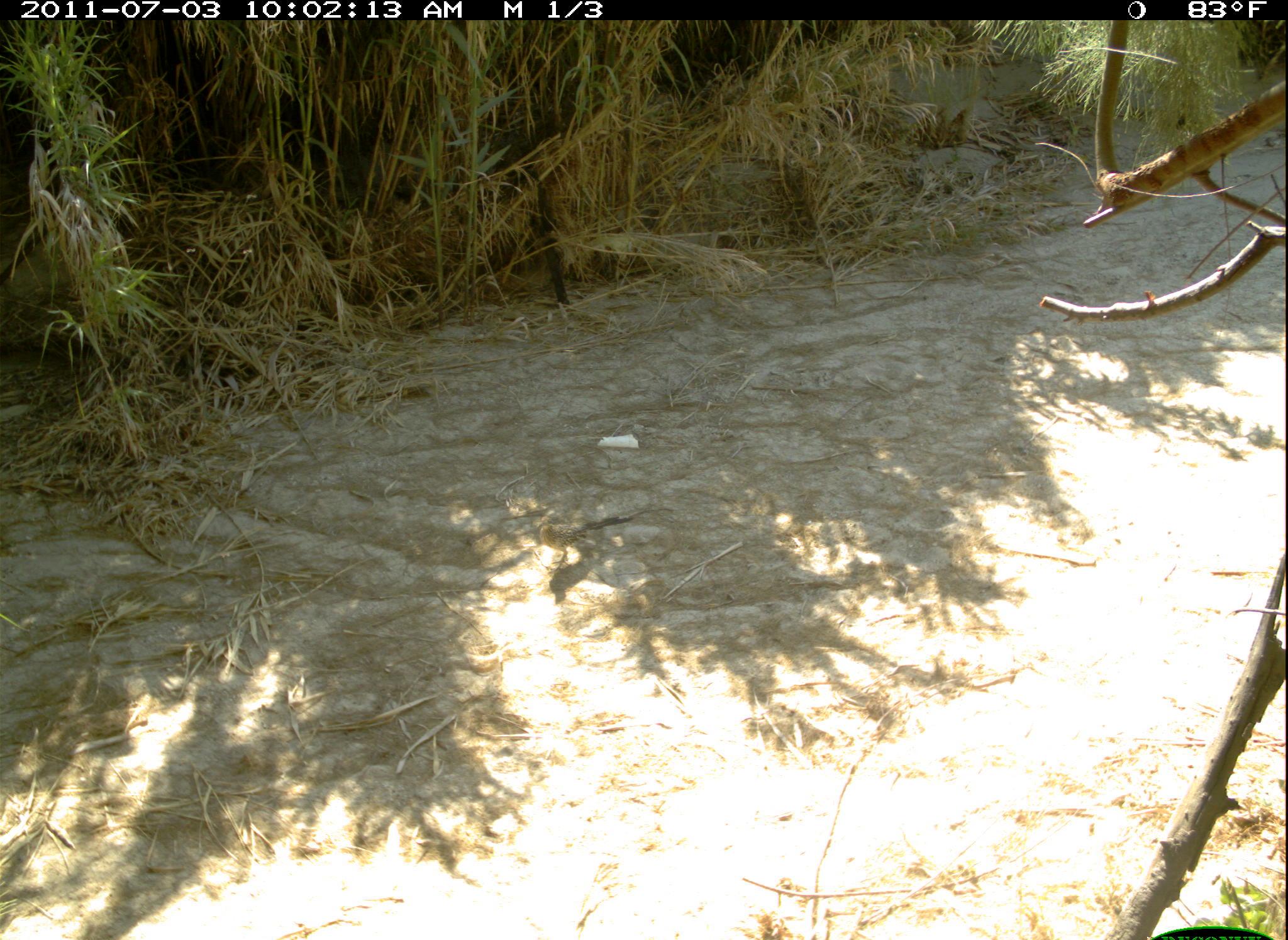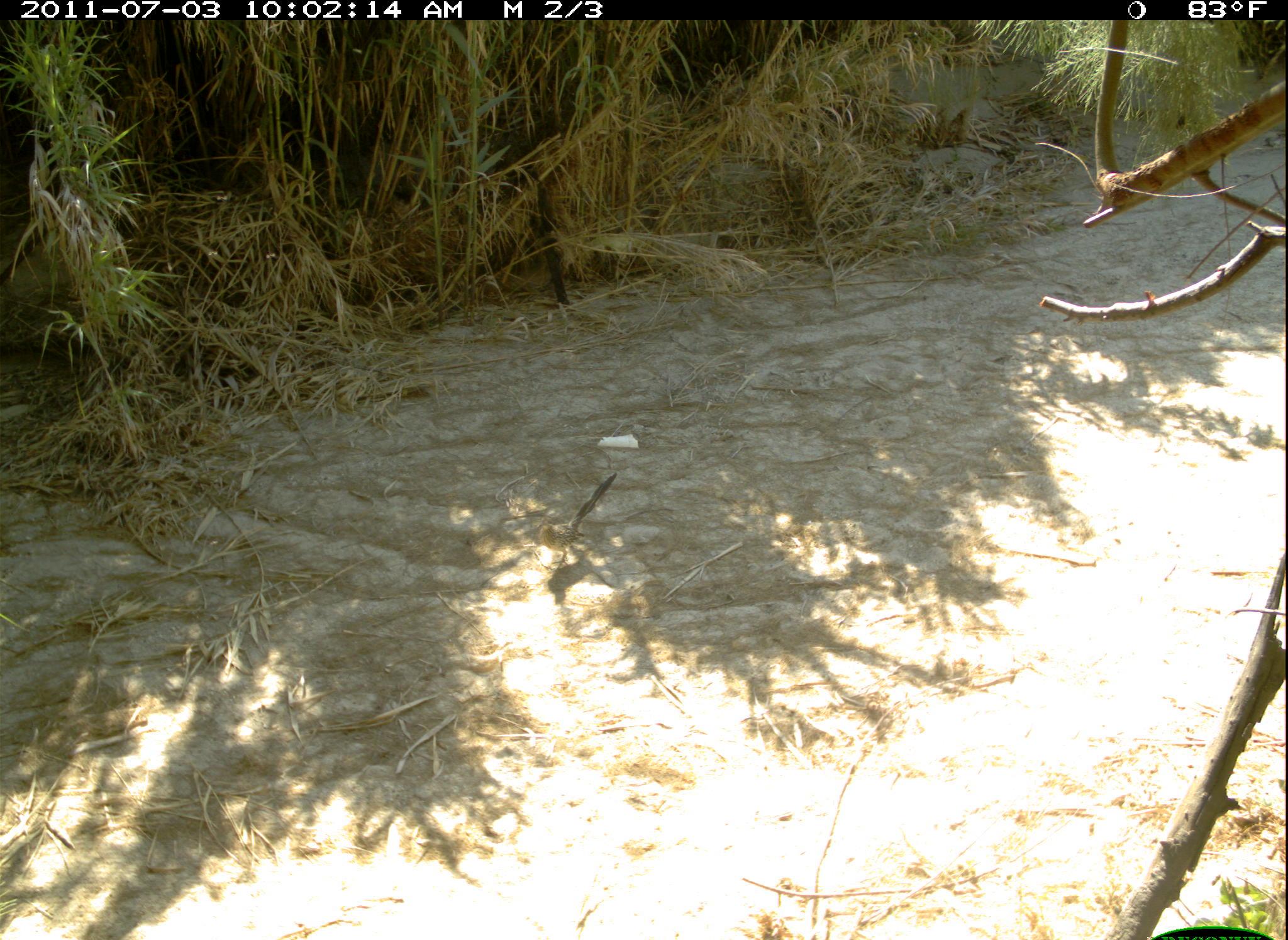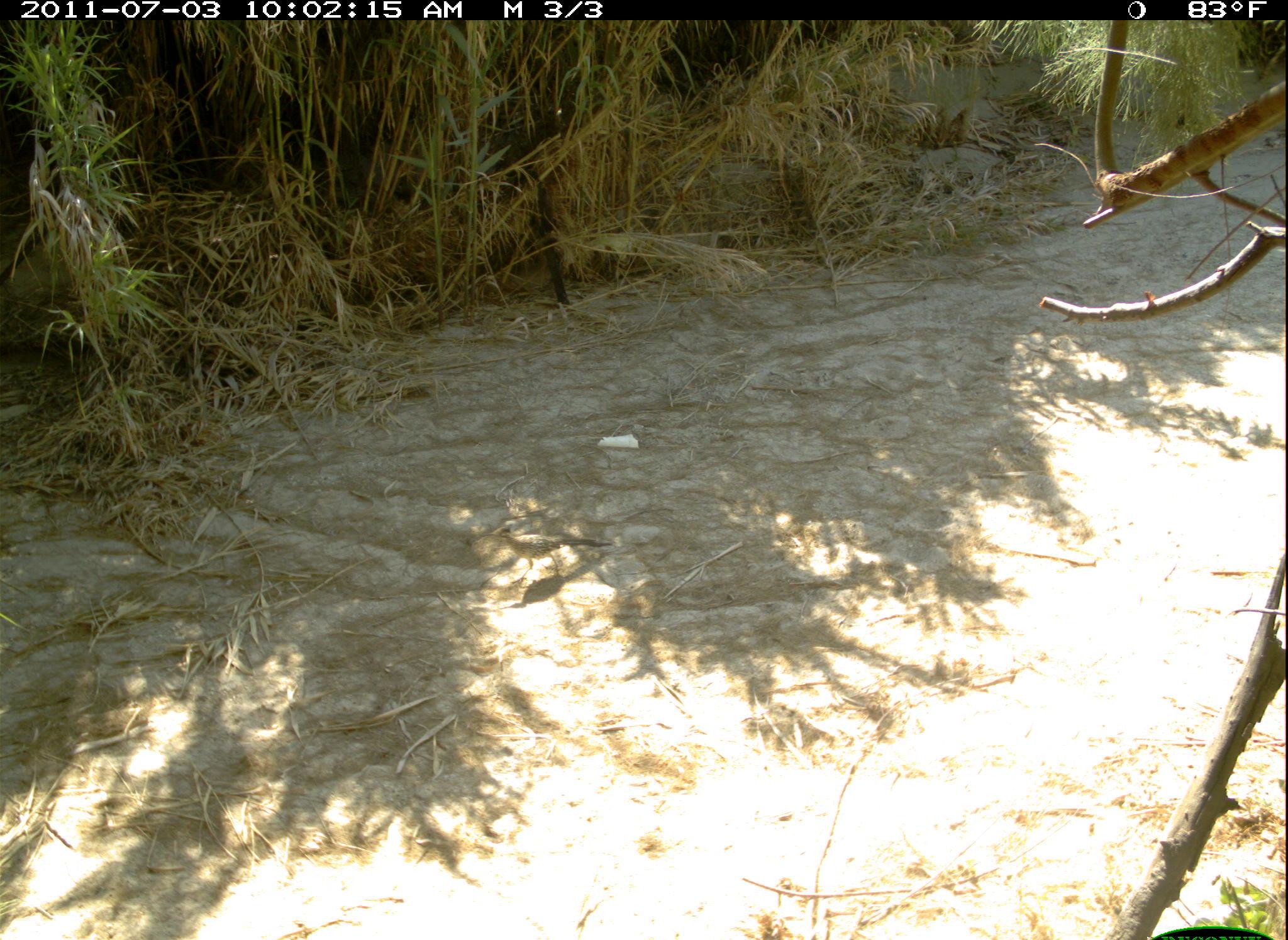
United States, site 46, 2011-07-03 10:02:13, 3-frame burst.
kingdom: Animalia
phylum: Chordata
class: Aves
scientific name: Aves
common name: bird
Bird (Aves).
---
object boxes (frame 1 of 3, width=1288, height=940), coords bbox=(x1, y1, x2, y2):
bird: bbox=(535, 499, 659, 565)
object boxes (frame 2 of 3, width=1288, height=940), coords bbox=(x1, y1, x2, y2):
bird: bbox=(528, 470, 621, 577)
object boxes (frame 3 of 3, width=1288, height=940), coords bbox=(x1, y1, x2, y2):
bird: bbox=(484, 519, 615, 590)